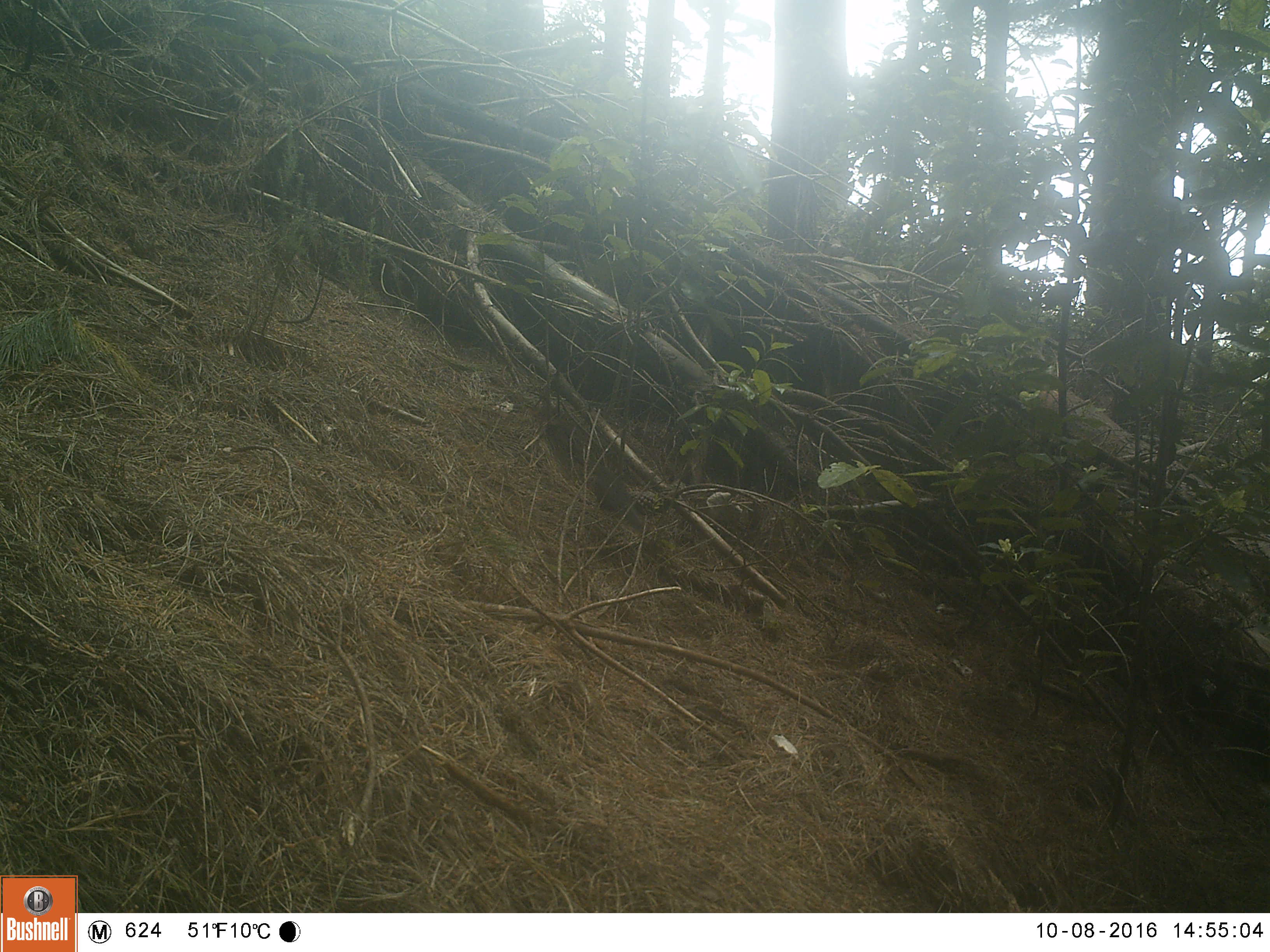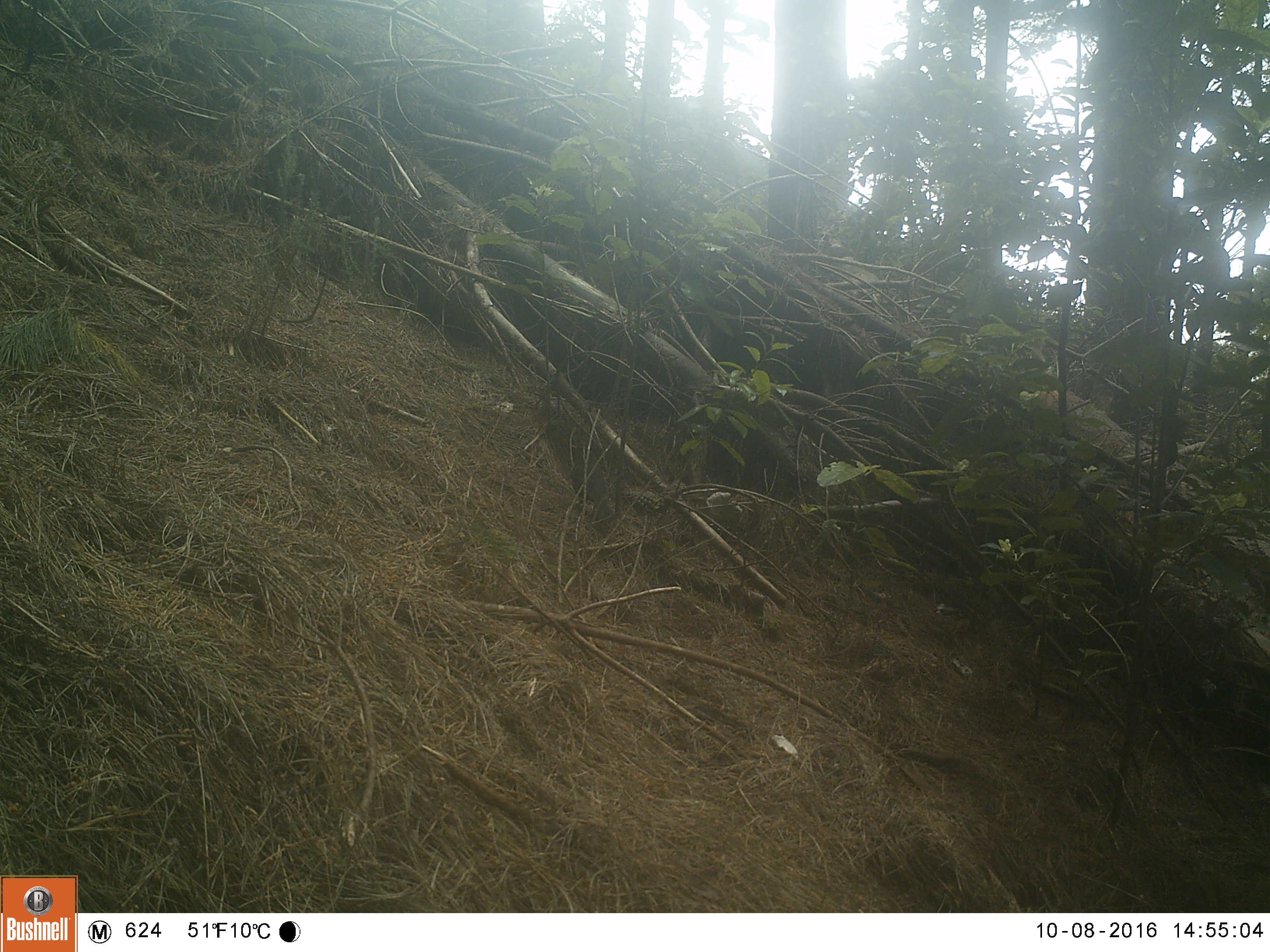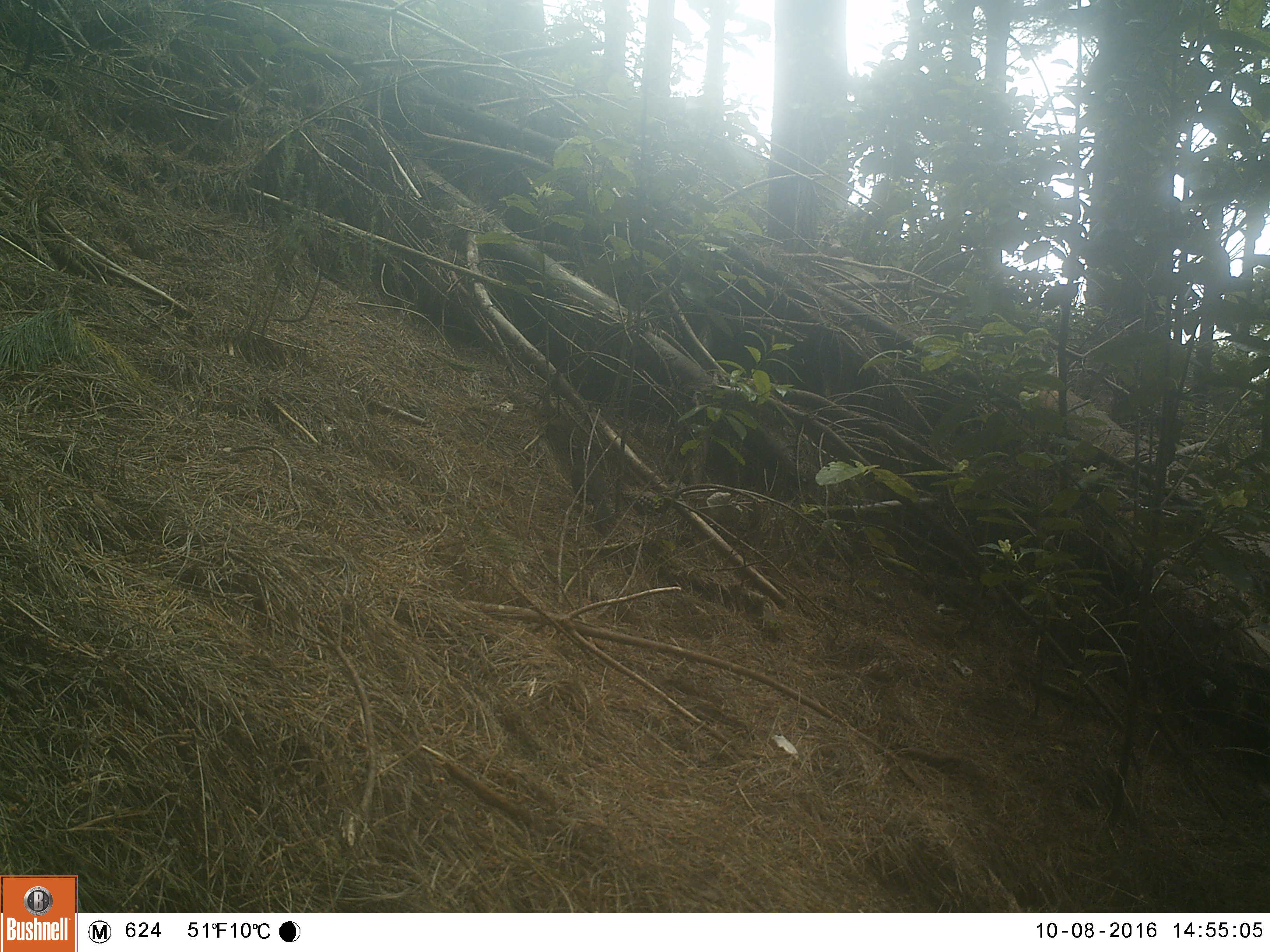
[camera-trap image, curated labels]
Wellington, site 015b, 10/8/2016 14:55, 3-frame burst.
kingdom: Animalia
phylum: Chordata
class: Aves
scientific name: Aves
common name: bird